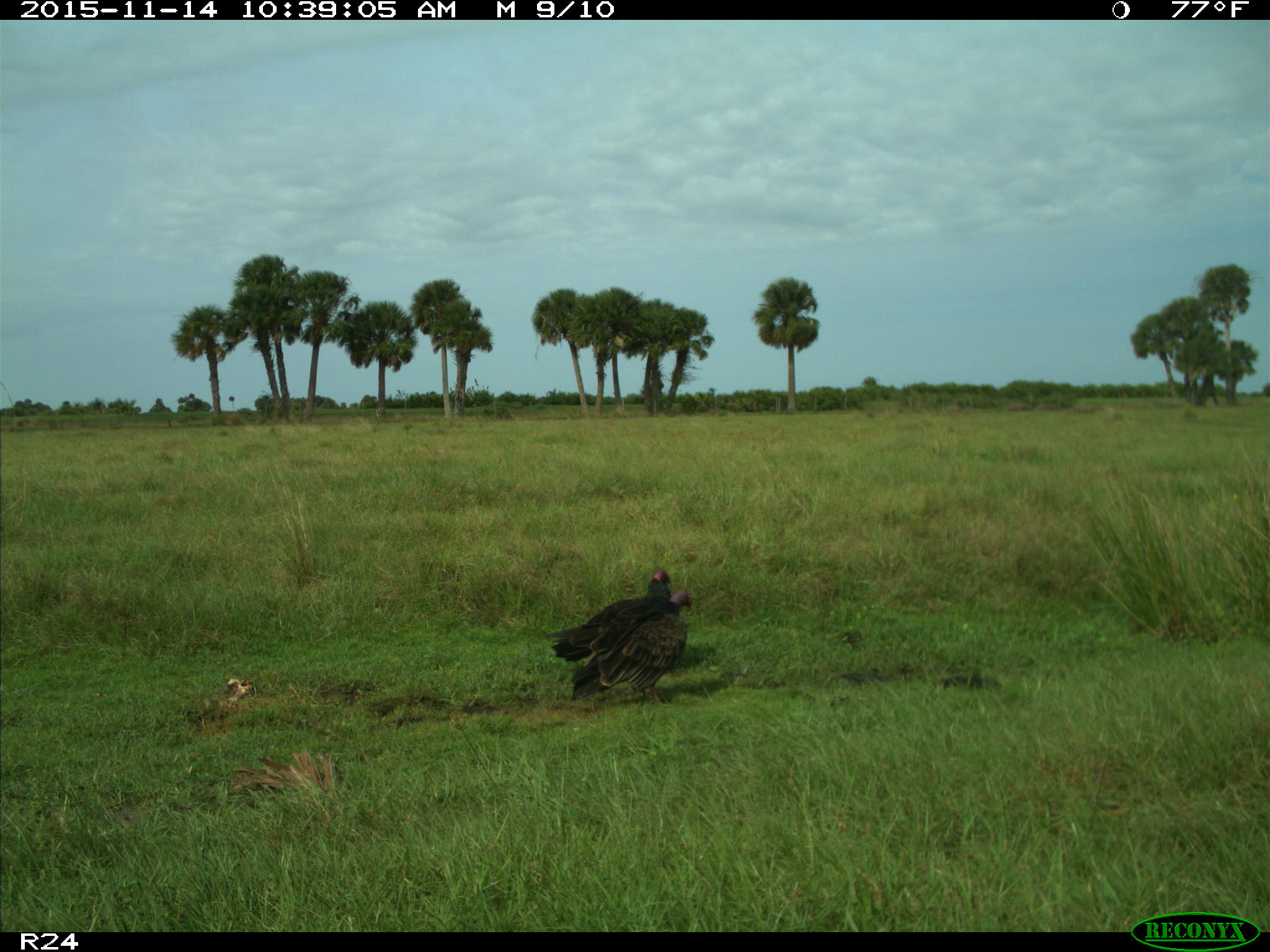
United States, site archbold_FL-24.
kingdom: Animalia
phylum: Chordata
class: Aves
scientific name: Aves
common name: birds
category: unidentified bird